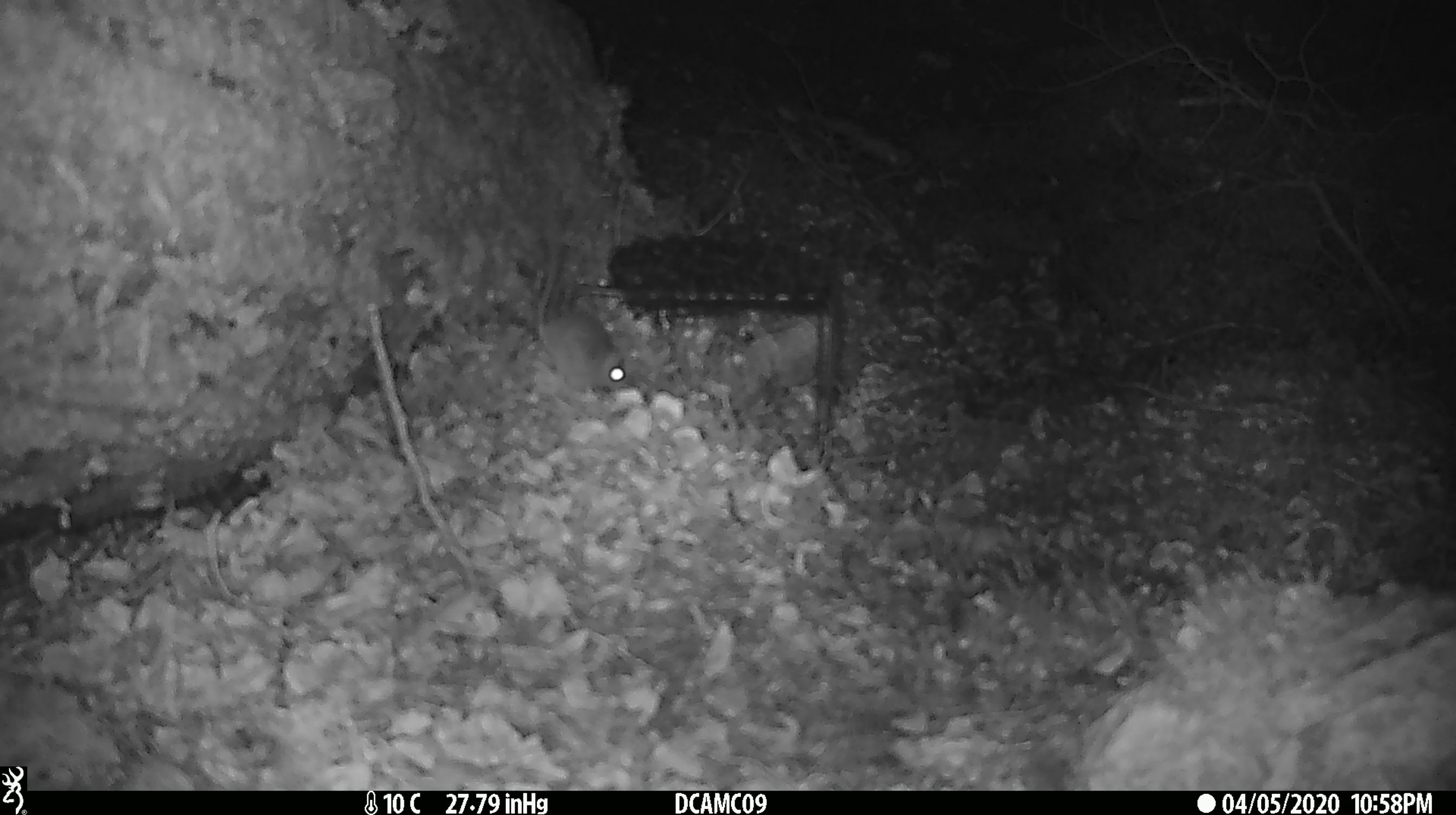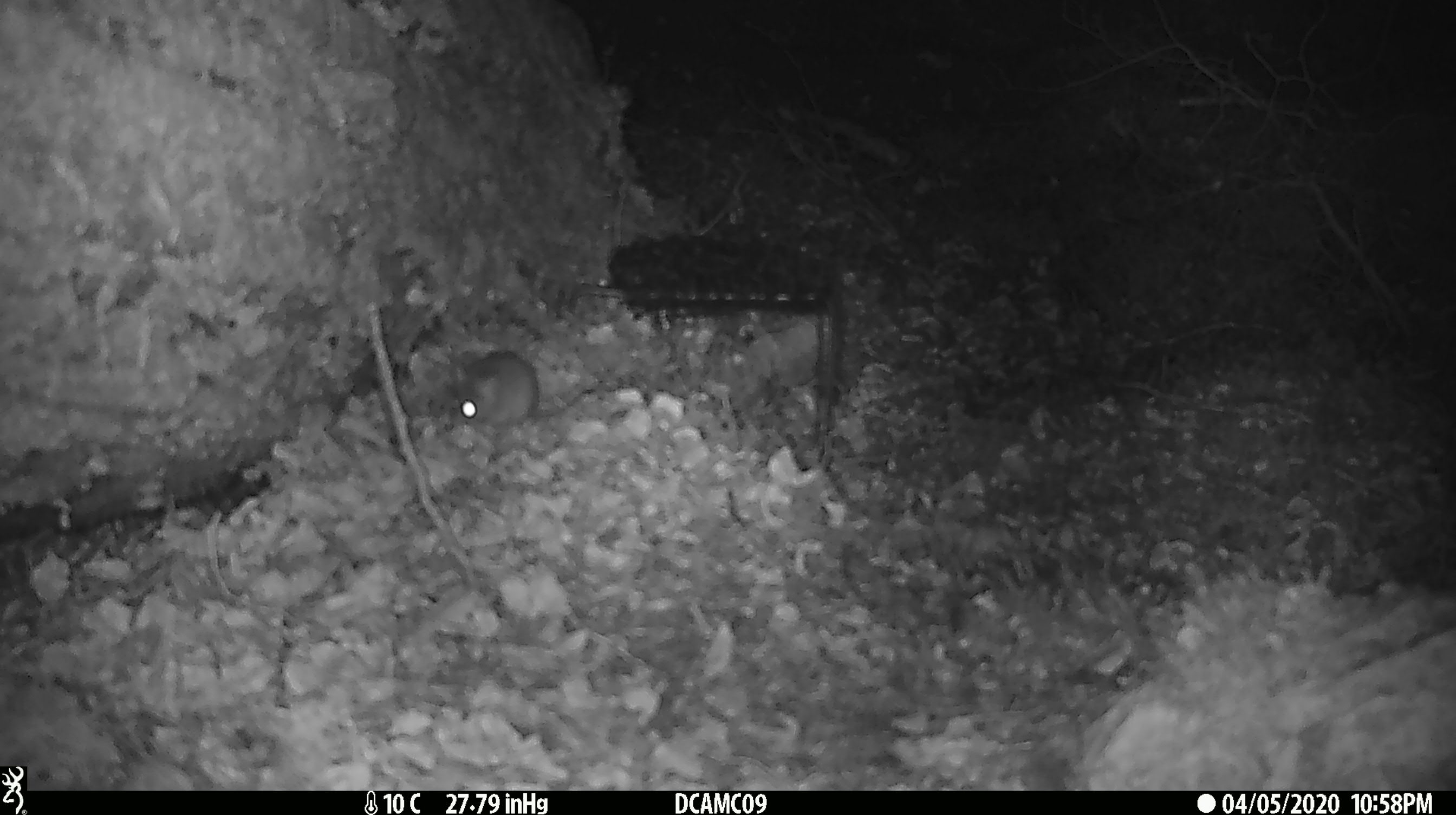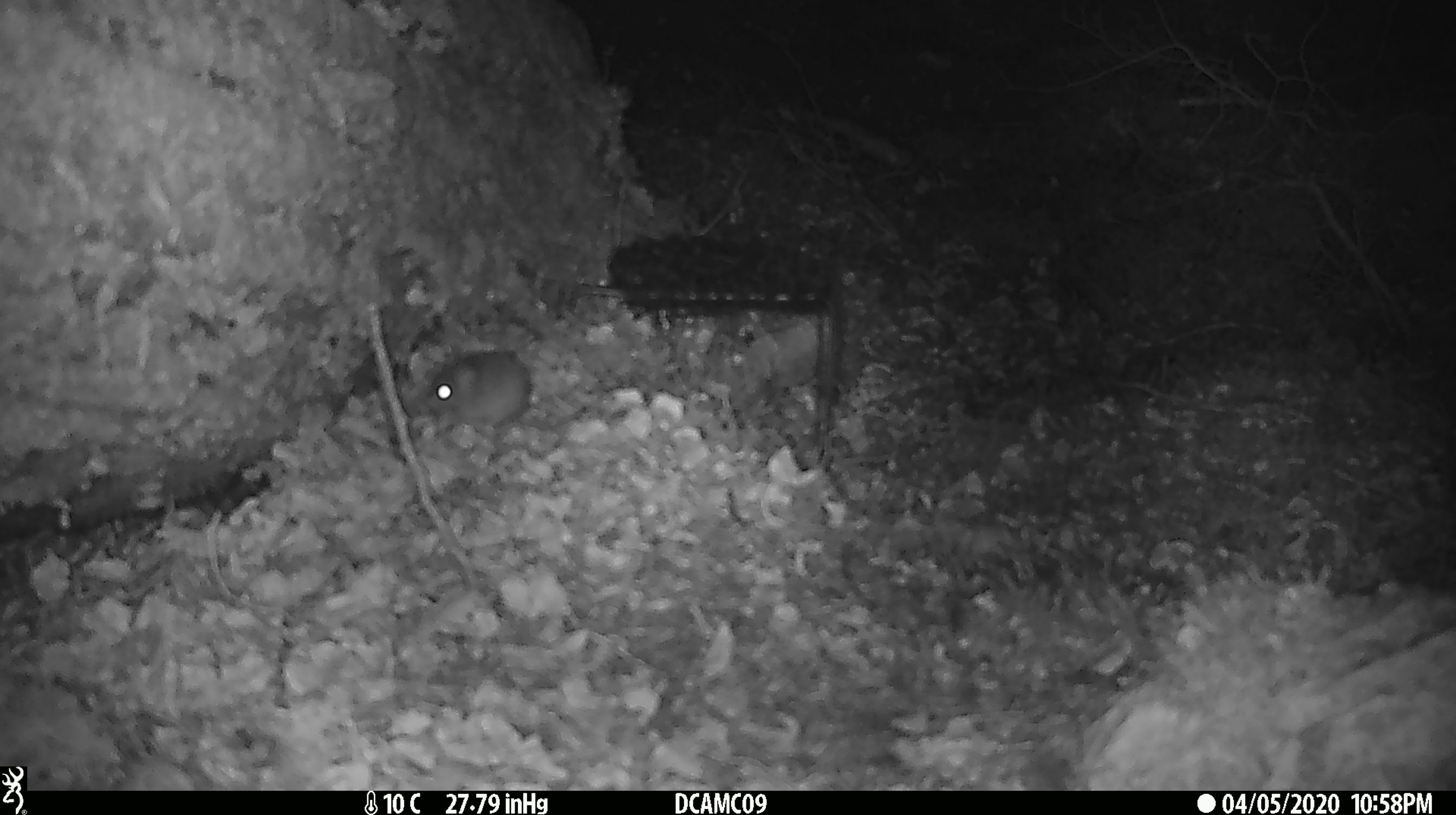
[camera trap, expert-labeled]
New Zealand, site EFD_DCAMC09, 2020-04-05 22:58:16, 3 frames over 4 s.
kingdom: Animalia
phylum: Chordata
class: Mammalia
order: Rodentia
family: Muridae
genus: Mus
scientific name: Mus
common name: mouse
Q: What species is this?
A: Mouse (Mus).